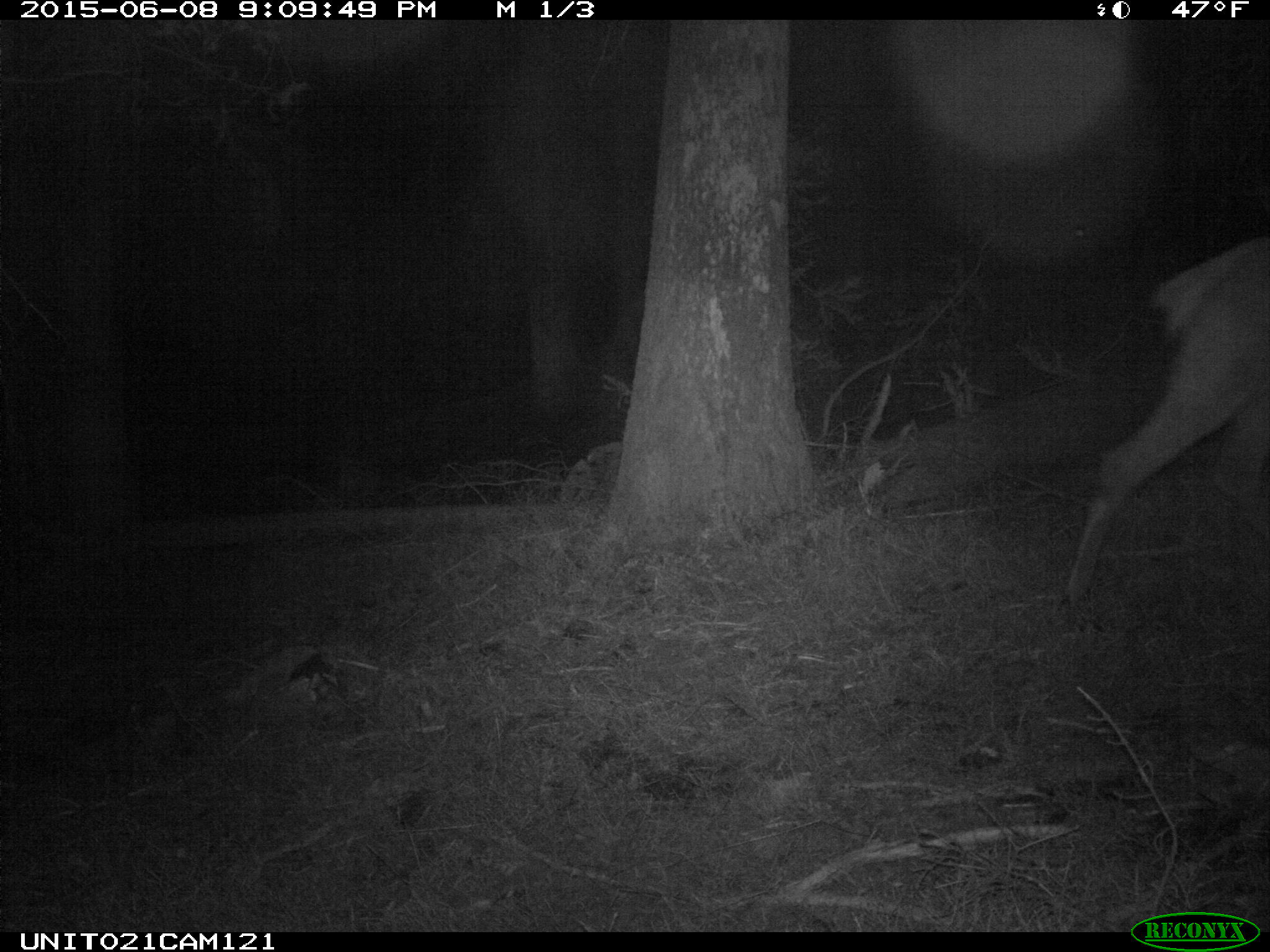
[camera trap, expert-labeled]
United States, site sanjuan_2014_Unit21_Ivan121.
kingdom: Animalia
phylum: Chordata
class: Mammalia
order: Artiodactyla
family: Cervidae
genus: Cervus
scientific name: Cervus elaphus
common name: red deer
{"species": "Cervus elaphus (red deer)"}